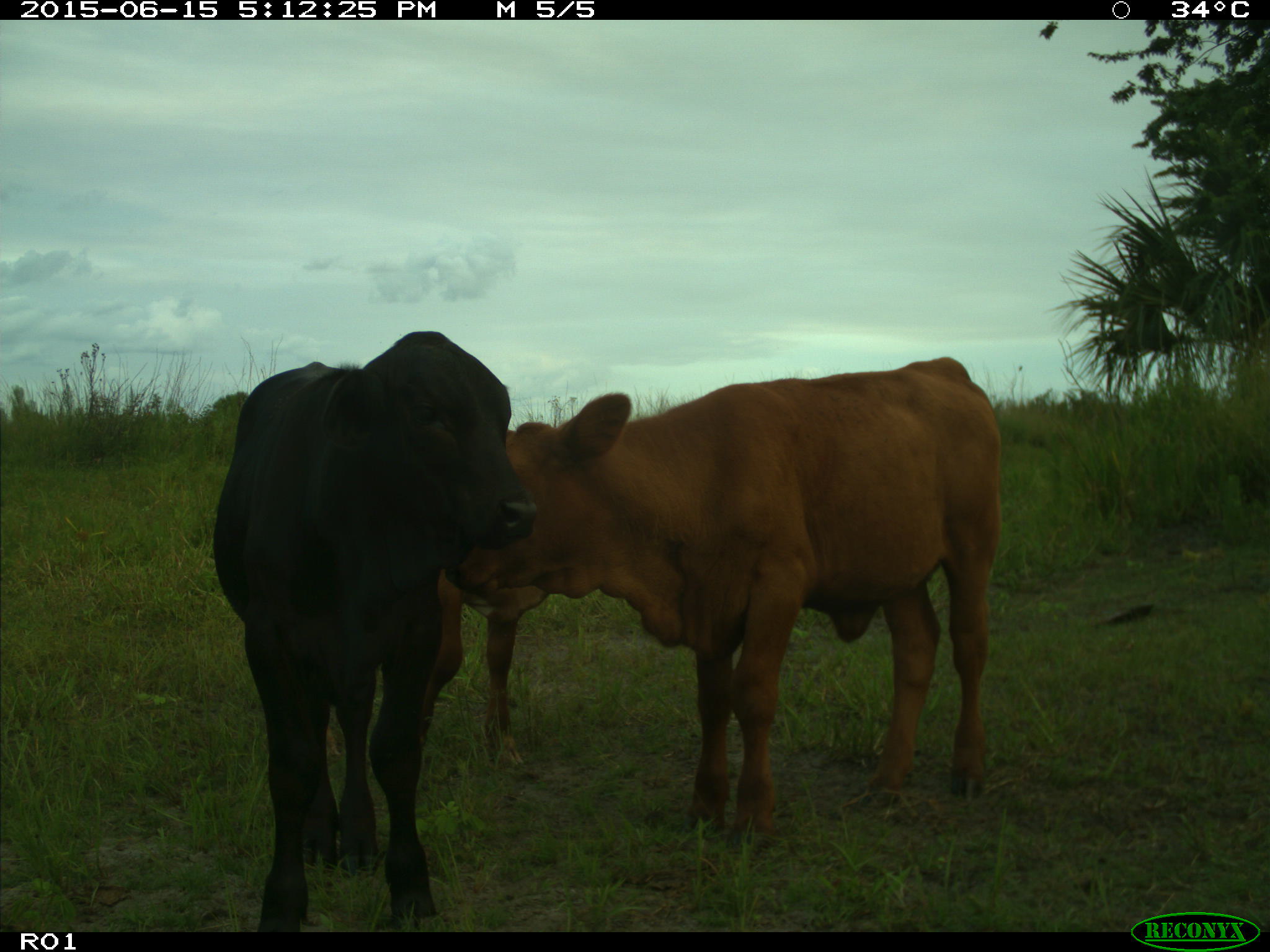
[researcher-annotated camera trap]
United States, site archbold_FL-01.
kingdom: Animalia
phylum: Chordata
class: Mammalia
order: Artiodactyla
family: Bovidae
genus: Bos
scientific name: Bos taurus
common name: domestic cow